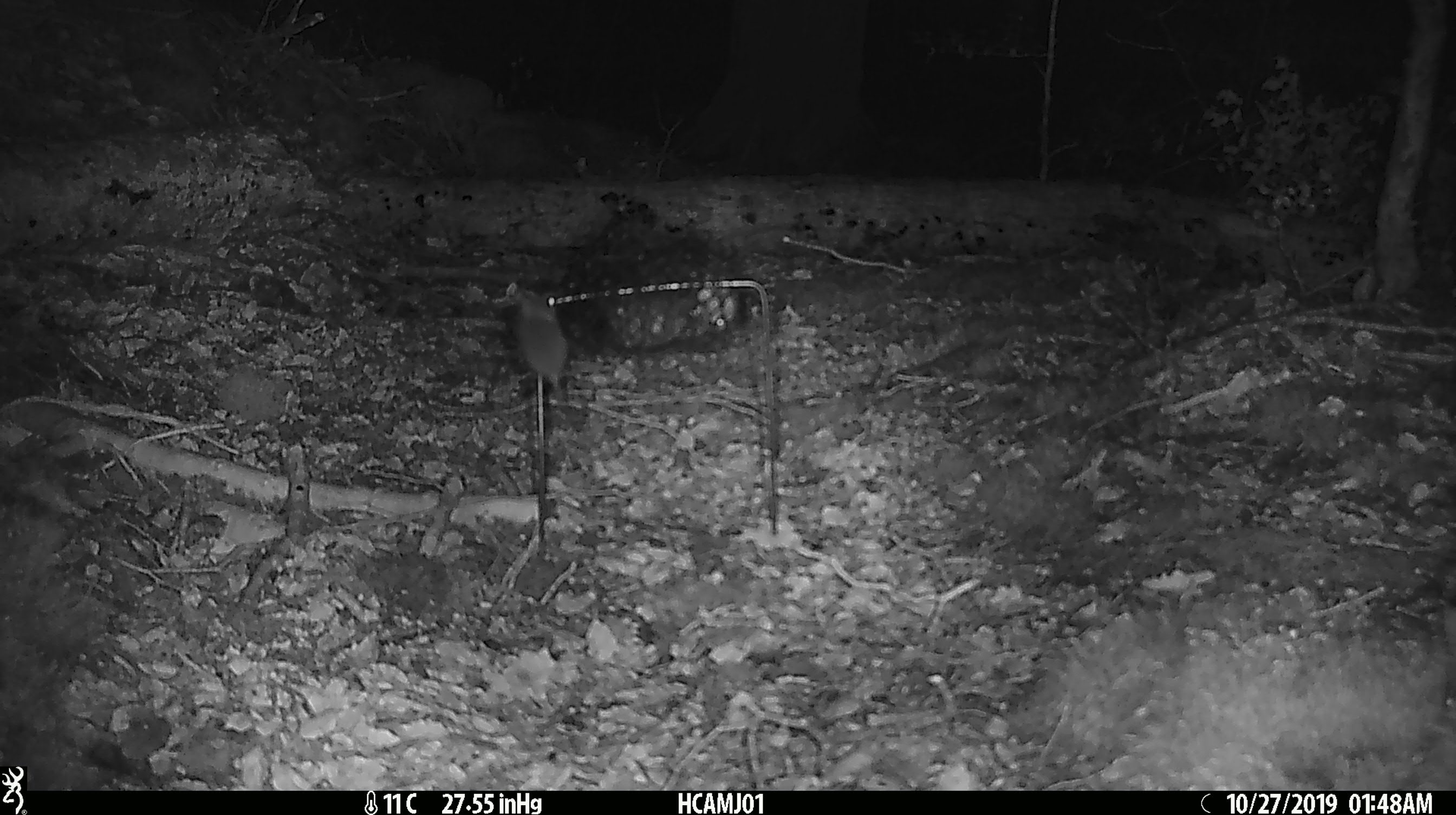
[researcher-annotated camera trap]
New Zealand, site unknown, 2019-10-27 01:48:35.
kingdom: Animalia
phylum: Chordata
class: Mammalia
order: Rodentia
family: Muridae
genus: Mus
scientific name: Mus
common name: mouse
Mouse (Mus).